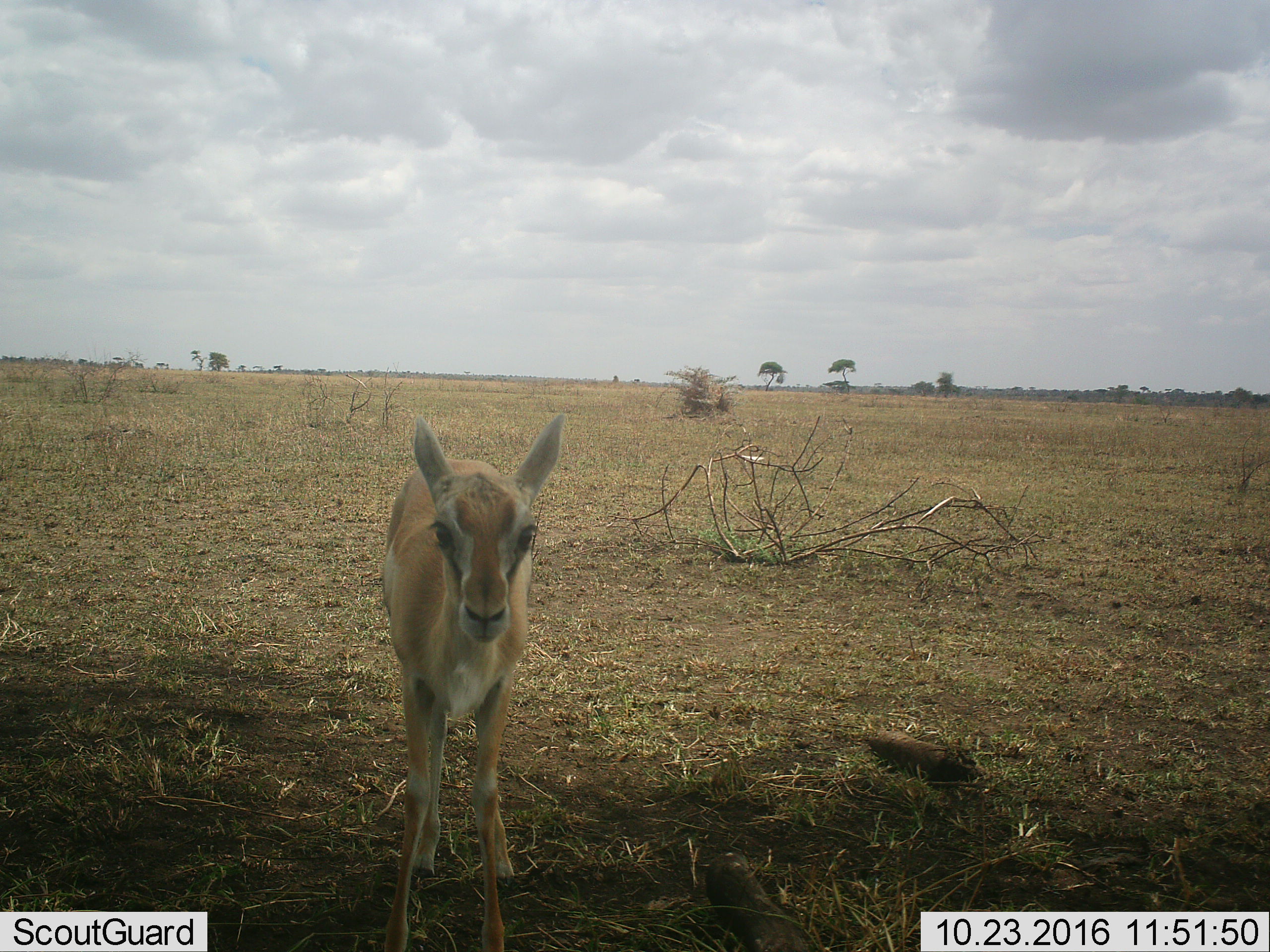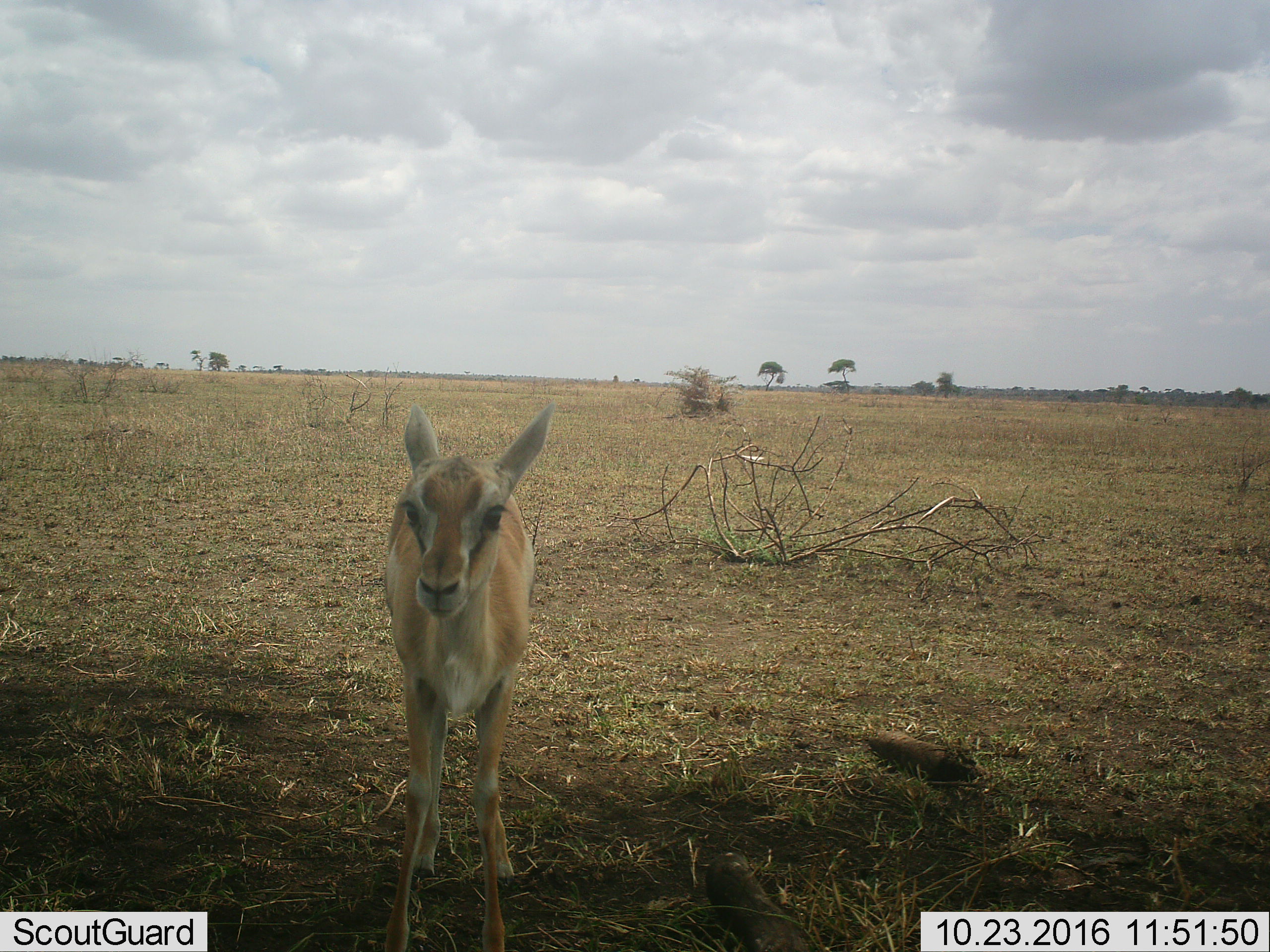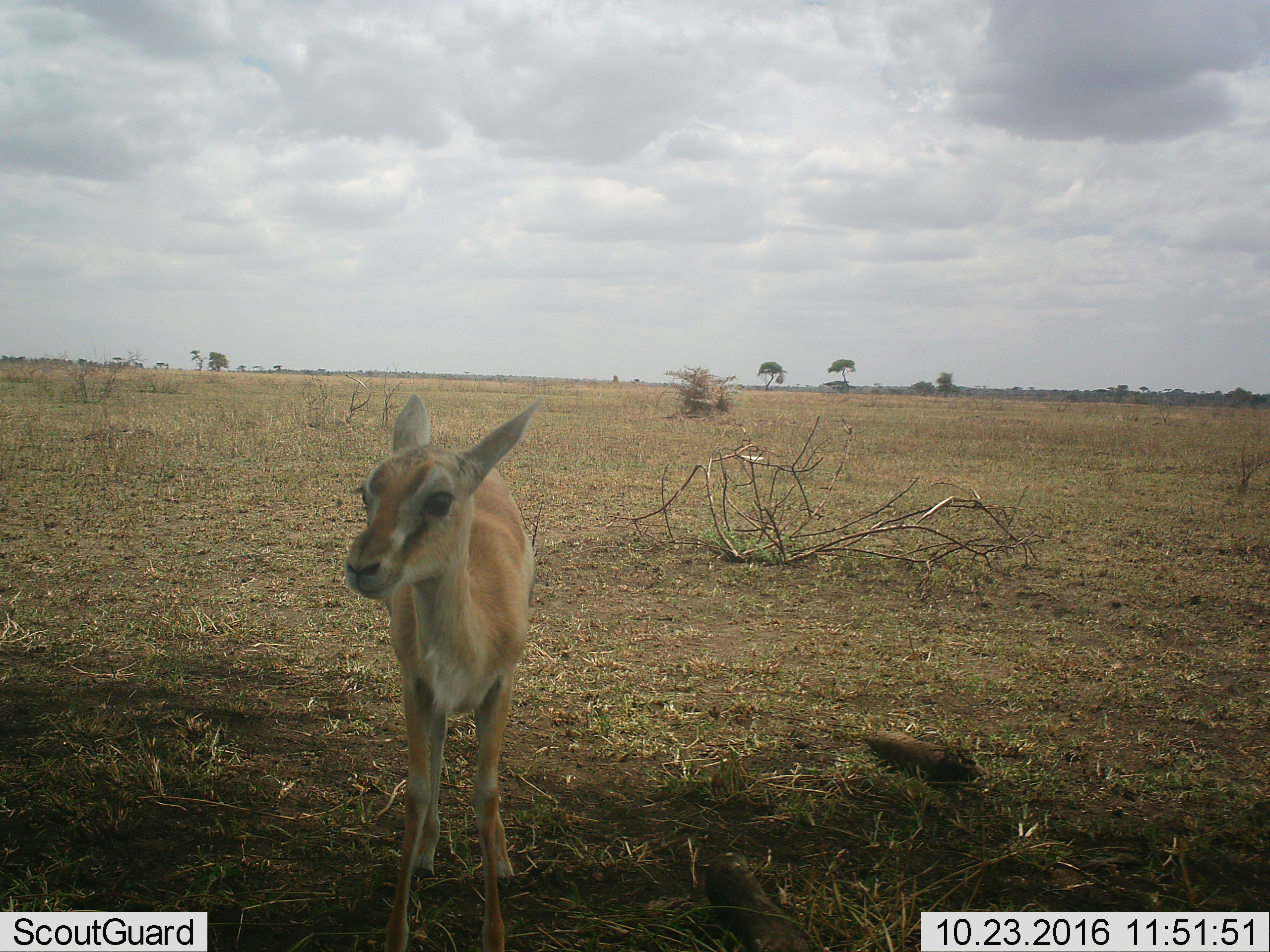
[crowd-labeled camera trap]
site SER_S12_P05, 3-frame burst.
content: unidentified animal